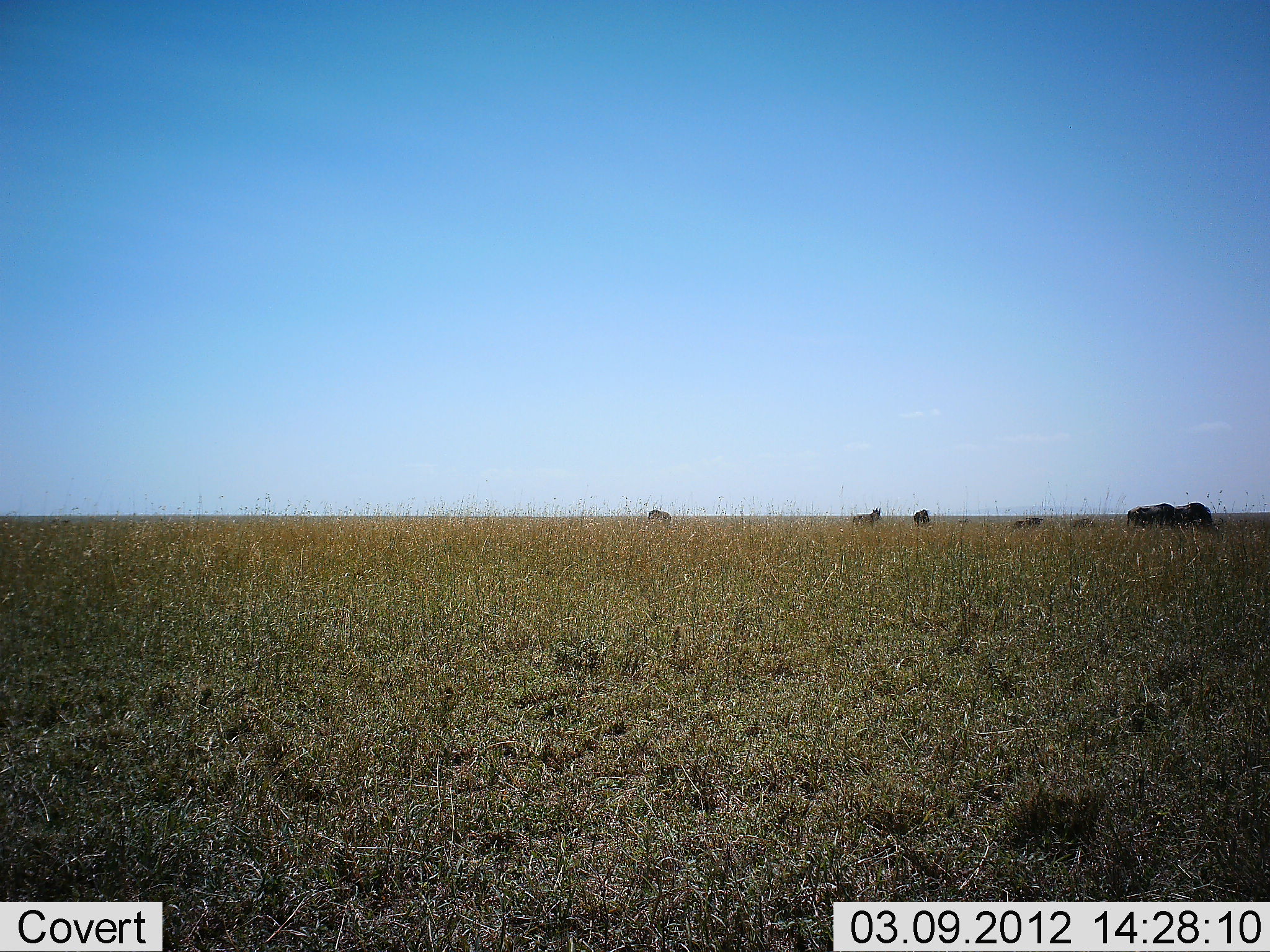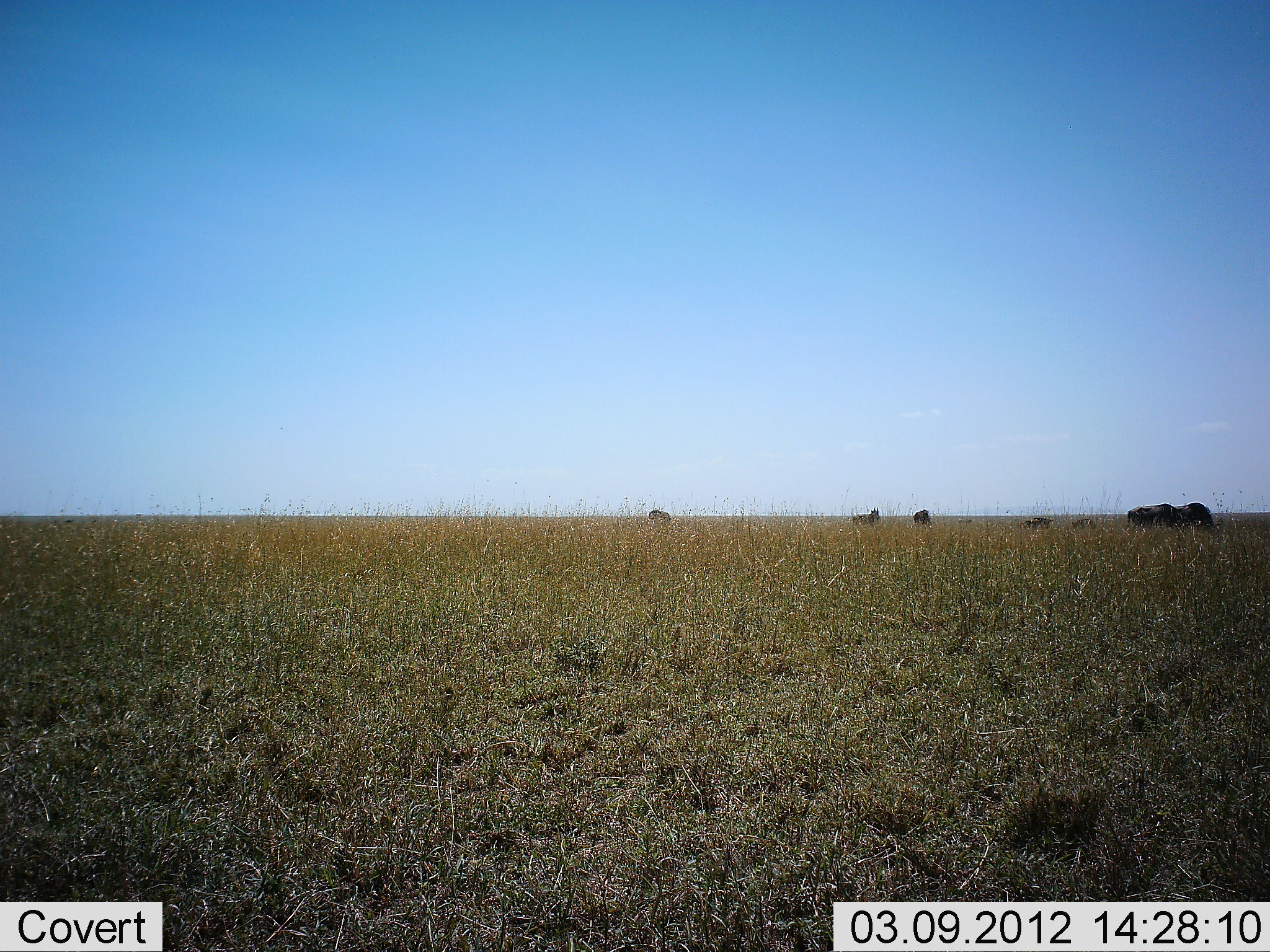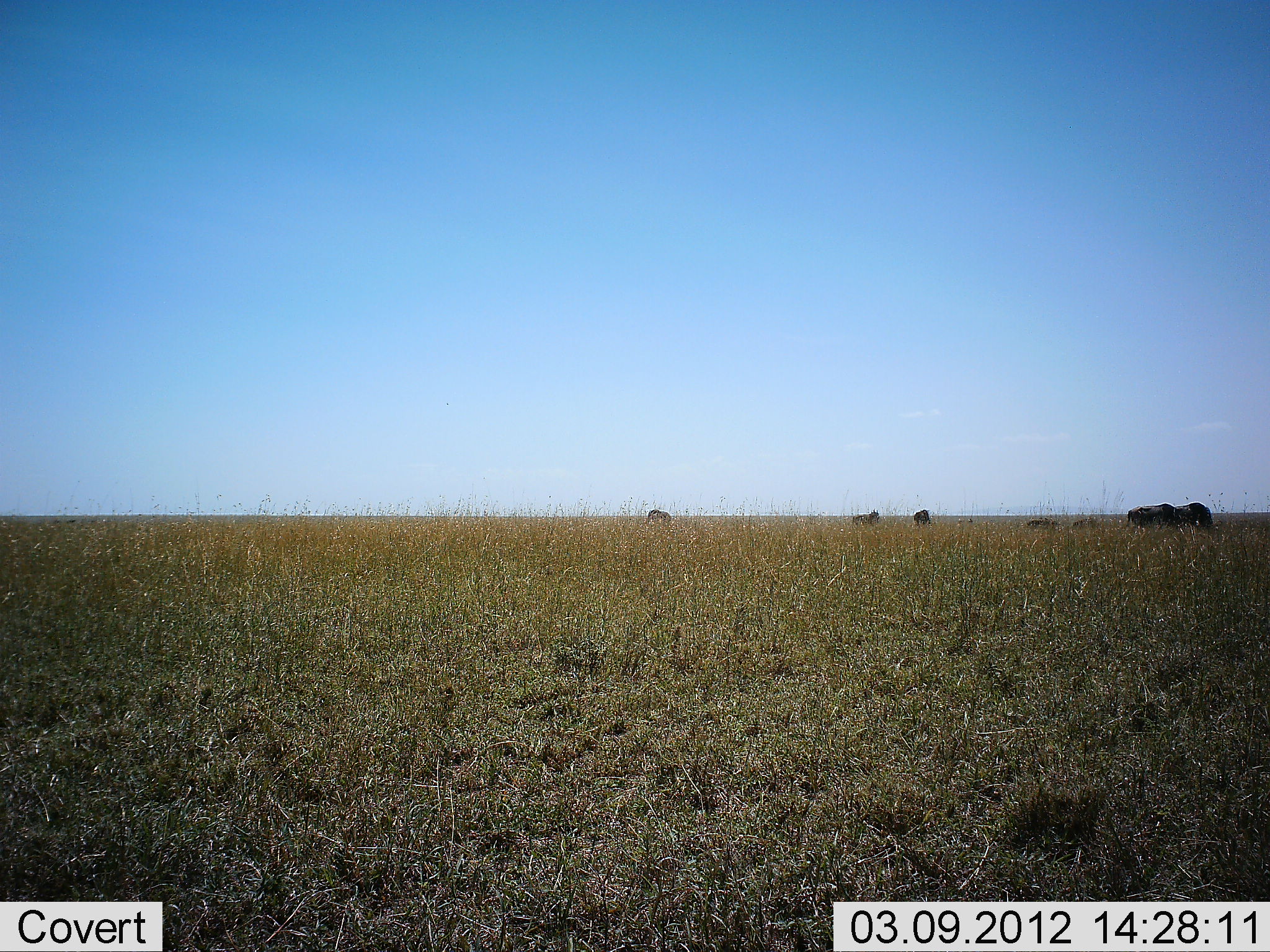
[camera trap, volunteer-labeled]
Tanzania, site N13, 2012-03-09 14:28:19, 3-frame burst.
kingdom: Animalia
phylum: Chordata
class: Mammalia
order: Artiodactyla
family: Bovidae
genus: Connochaetes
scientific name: Connochaetes taurinus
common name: blue wildebeest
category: wildebeest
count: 7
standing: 20%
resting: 10%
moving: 40%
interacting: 0%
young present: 0%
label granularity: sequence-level